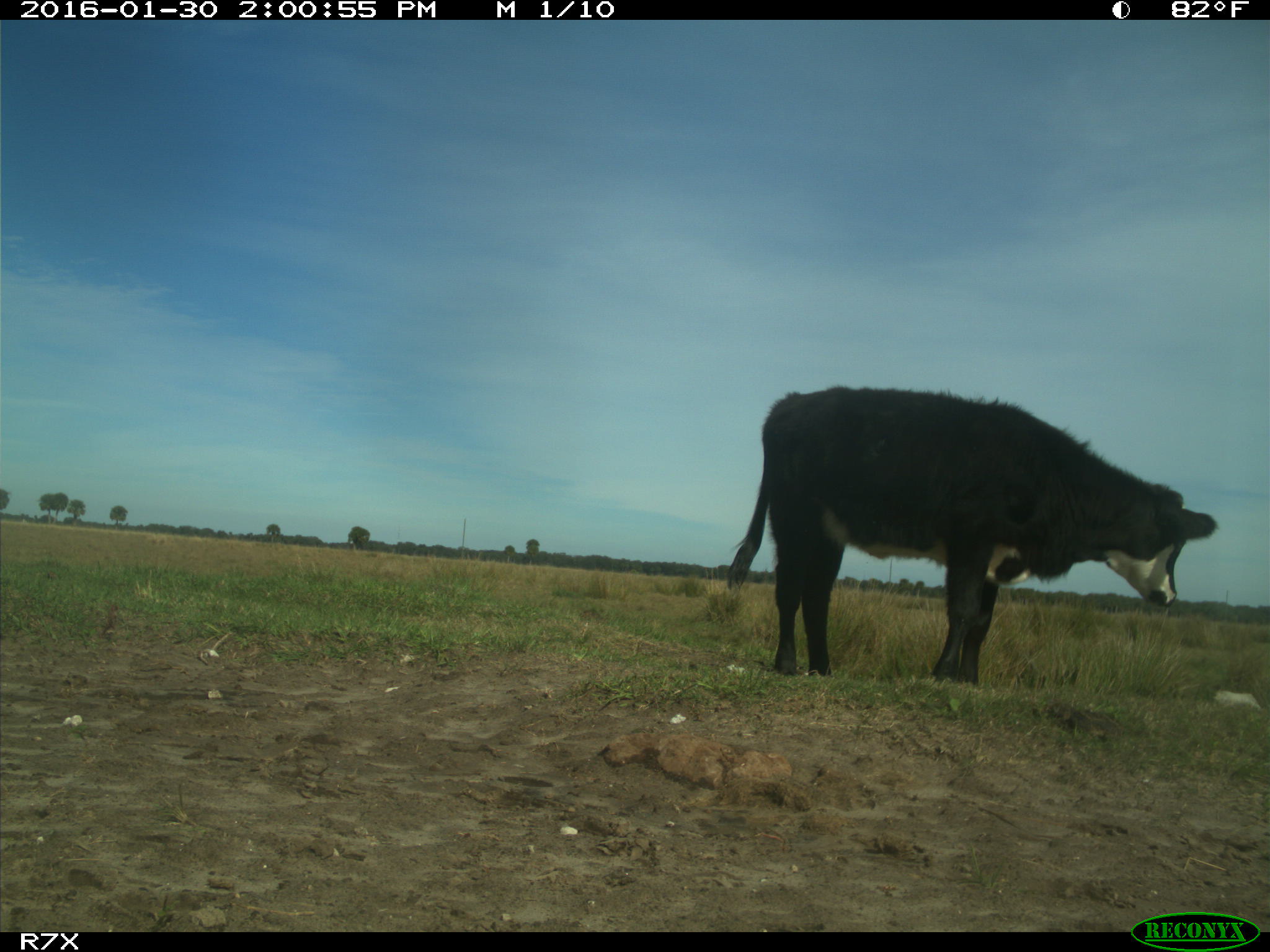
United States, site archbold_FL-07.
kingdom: Animalia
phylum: Chordata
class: Mammalia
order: Artiodactyla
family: Bovidae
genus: Bos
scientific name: Bos taurus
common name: domestic cow